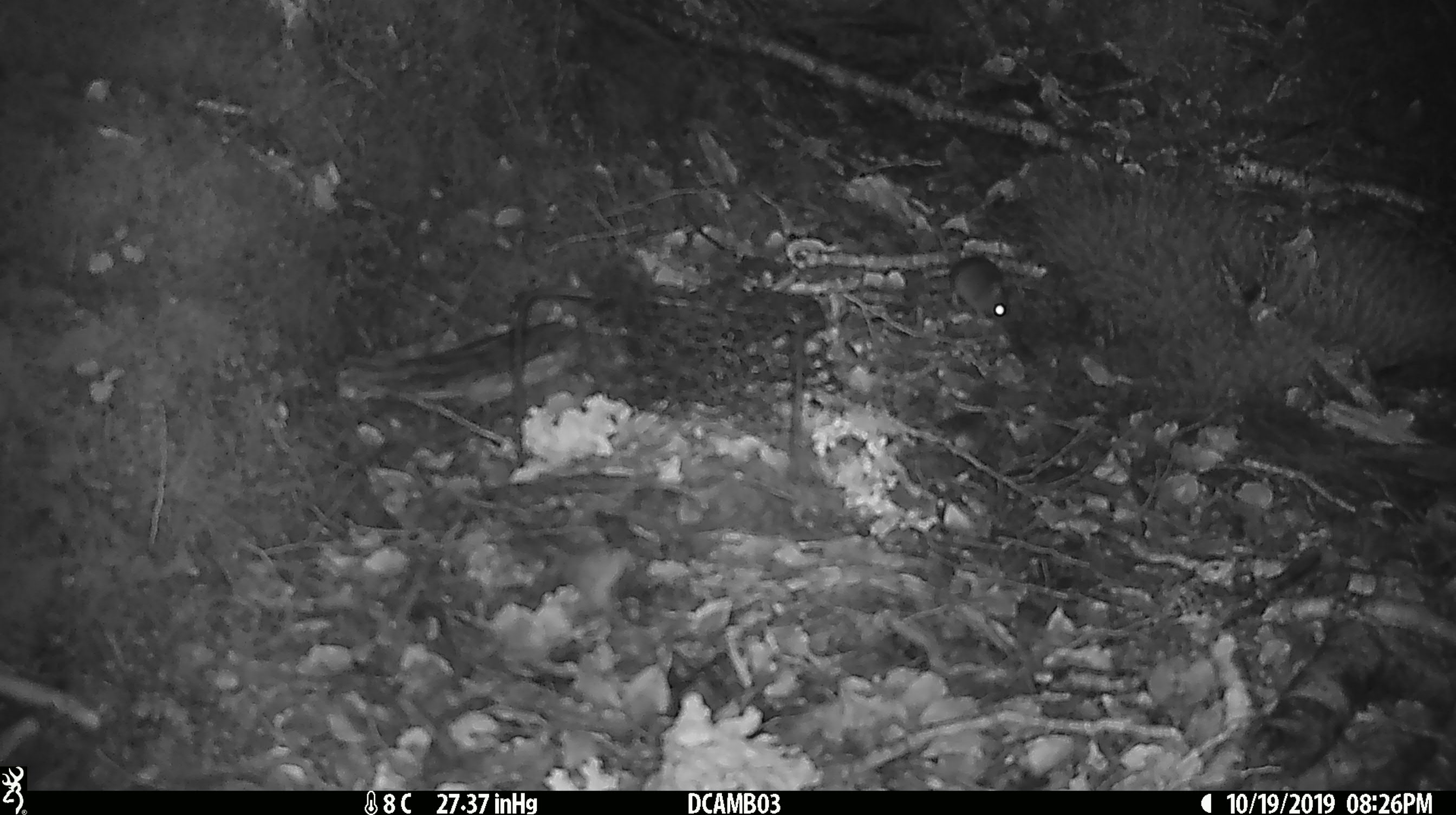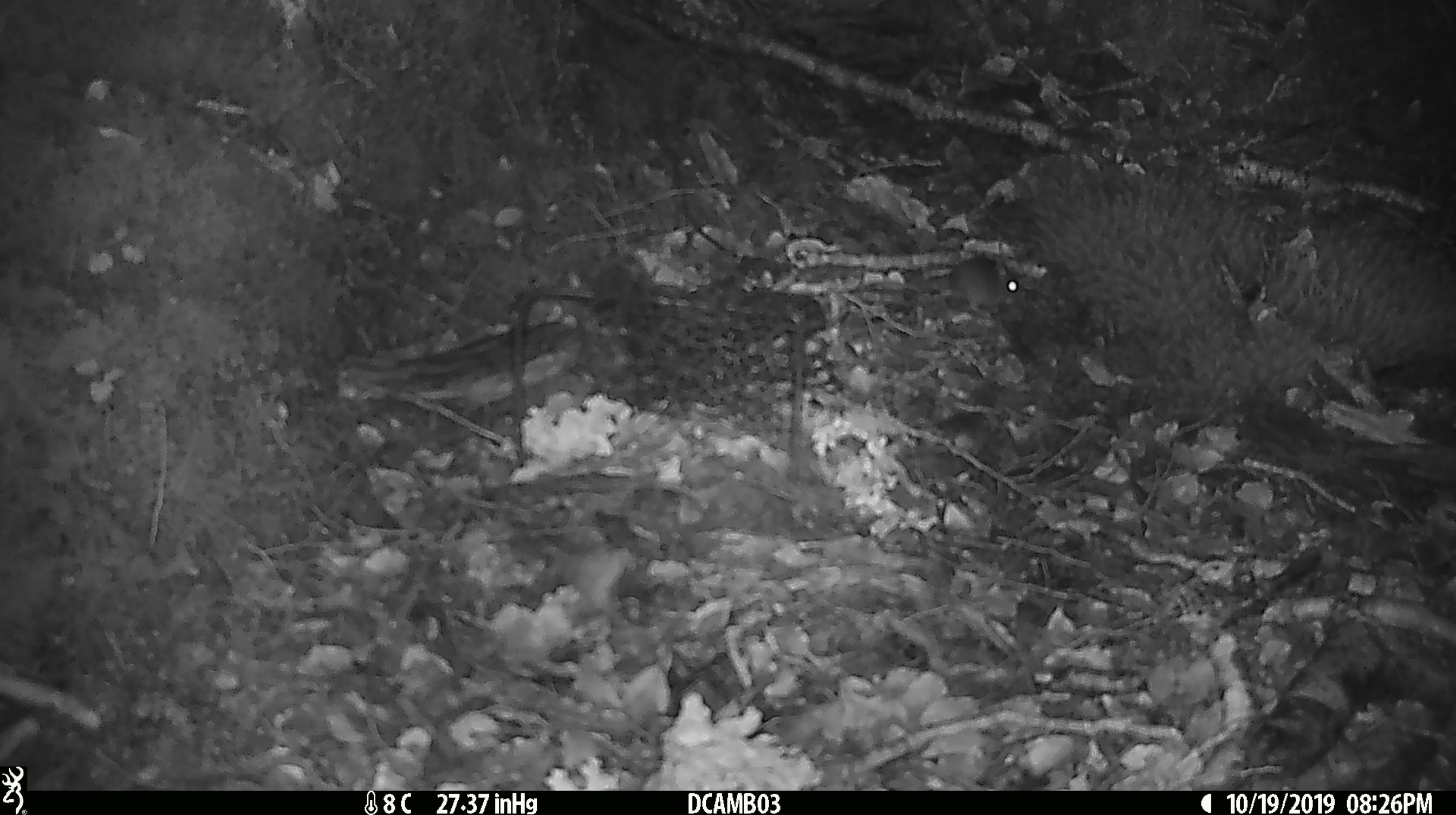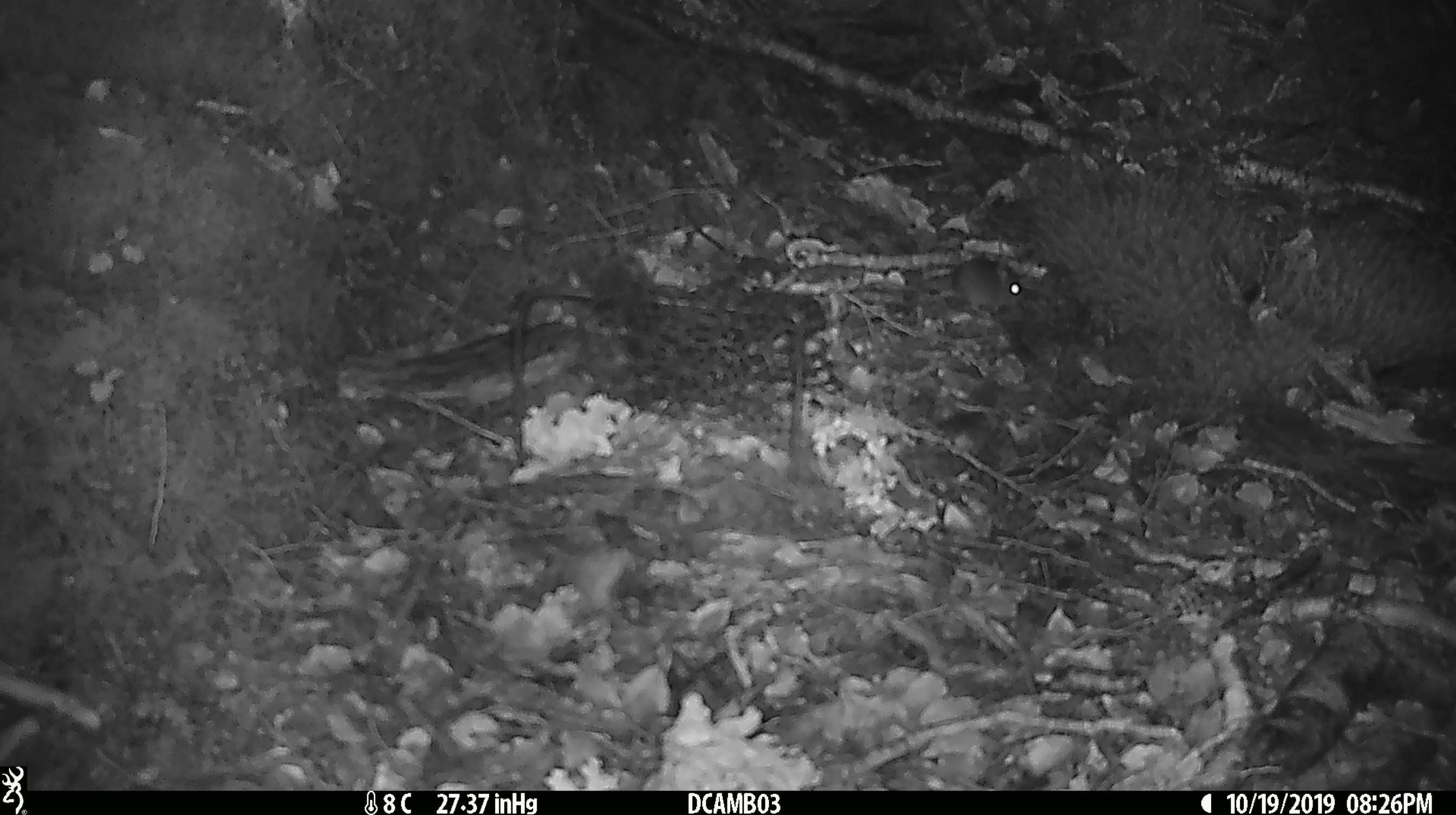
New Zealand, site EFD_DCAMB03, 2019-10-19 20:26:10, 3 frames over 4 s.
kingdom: Animalia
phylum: Chordata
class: Mammalia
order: Rodentia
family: Muridae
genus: Mus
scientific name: Mus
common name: mouse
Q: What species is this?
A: Mouse (Mus).